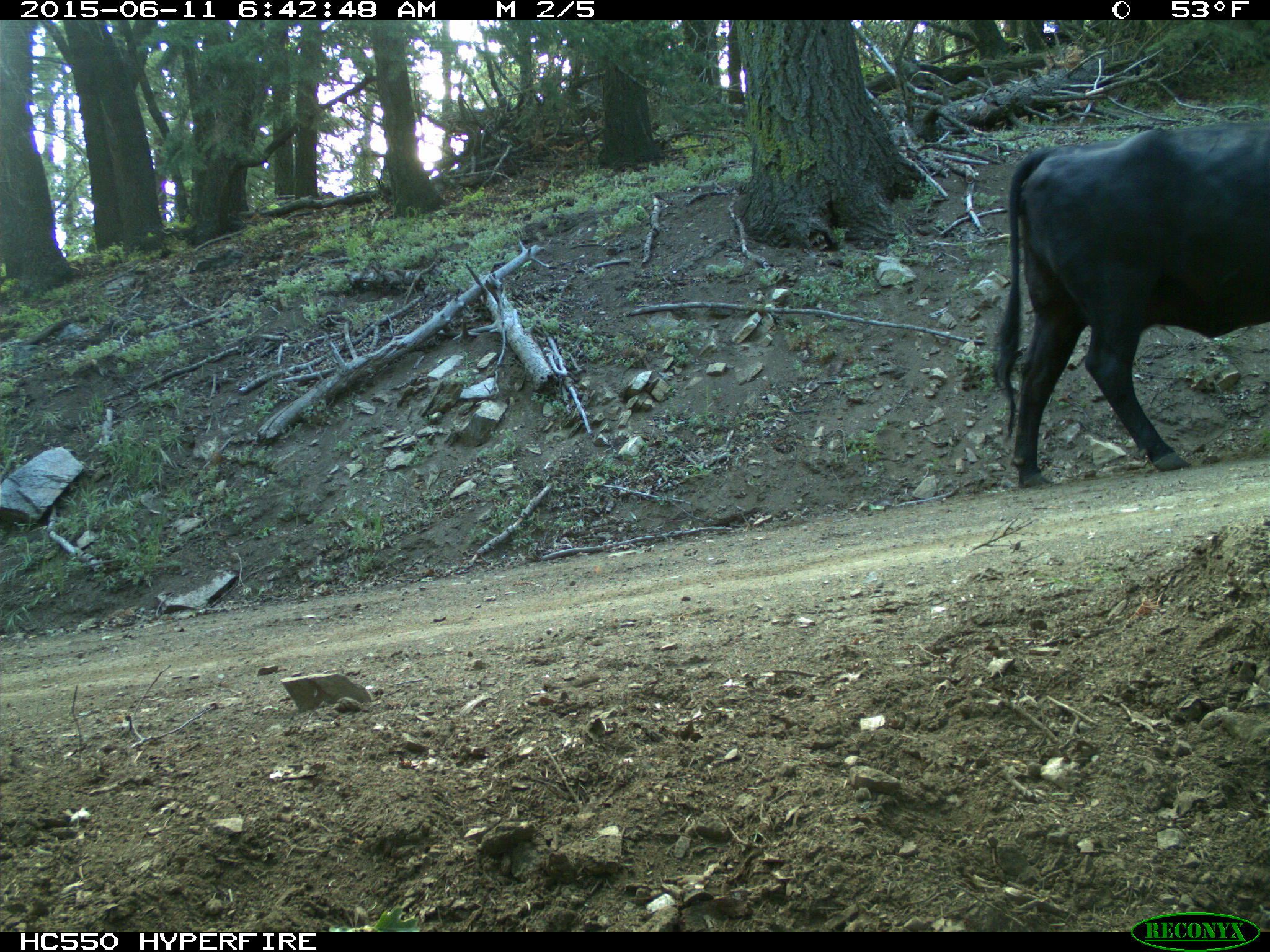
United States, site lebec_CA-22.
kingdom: Animalia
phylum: Chordata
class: Mammalia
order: Artiodactyla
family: Bovidae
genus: Bos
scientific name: Bos taurus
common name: domestic cow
Bos taurus (domestic cow).